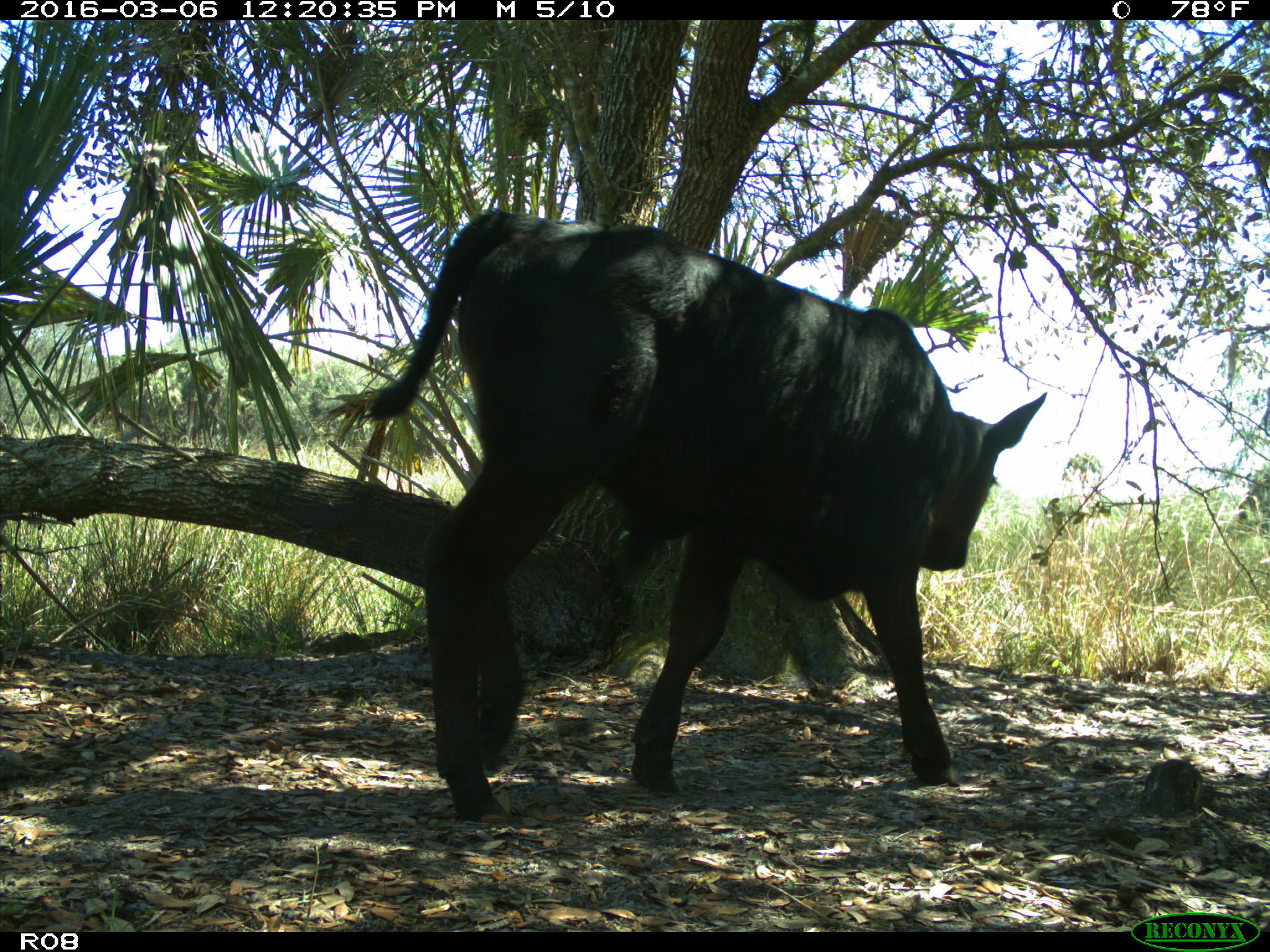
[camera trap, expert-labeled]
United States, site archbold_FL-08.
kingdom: Animalia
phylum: Chordata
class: Mammalia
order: Artiodactyla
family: Bovidae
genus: Bos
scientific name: Bos taurus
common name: domestic cow